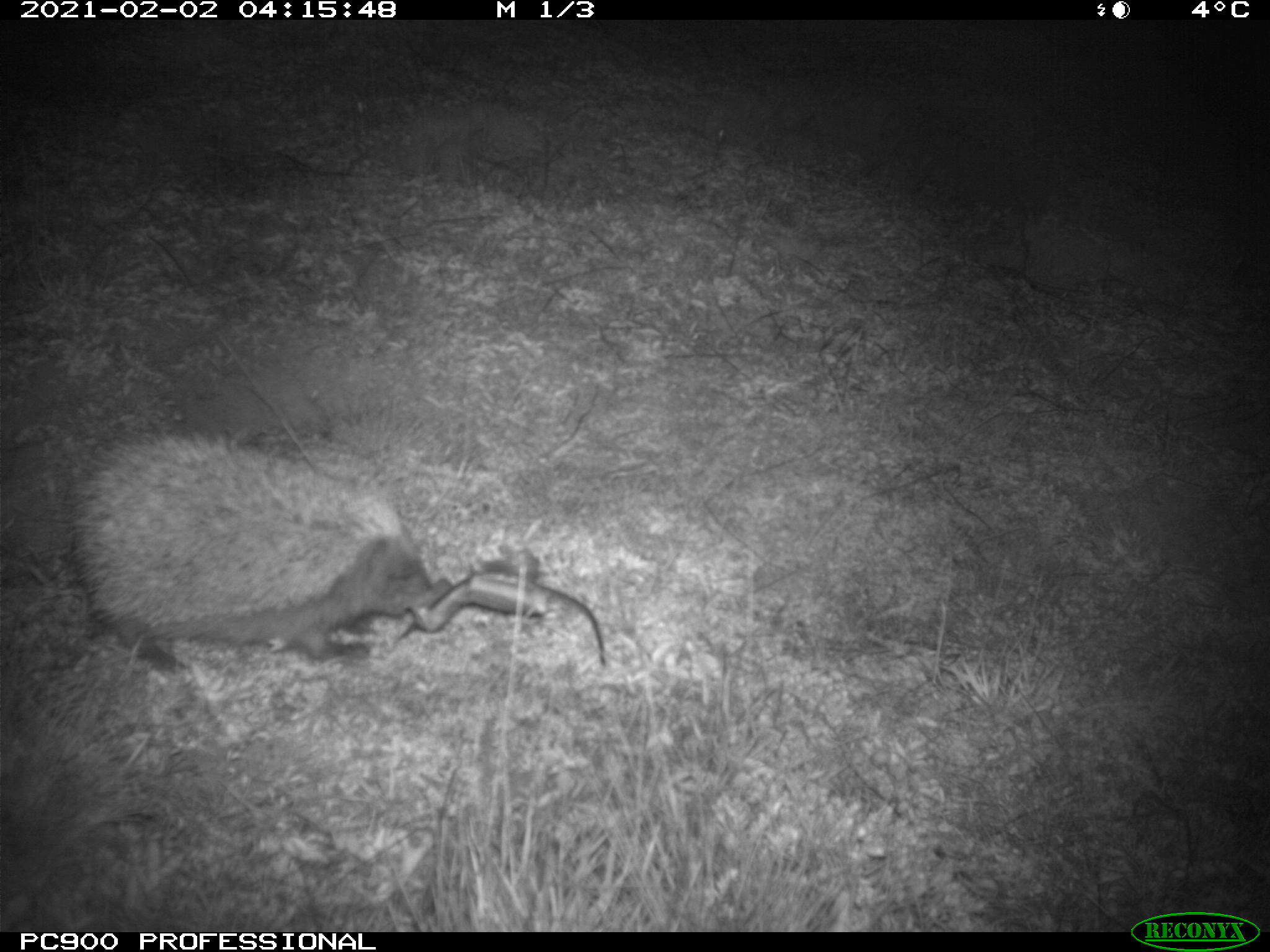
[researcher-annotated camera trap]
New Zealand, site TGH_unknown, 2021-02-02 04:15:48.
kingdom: Animalia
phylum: Chordata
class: Mammalia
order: Eulipotyphla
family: Erinaceidae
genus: Erinaceus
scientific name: Erinaceus europaeus europaeus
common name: european hedgehog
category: hedgehog